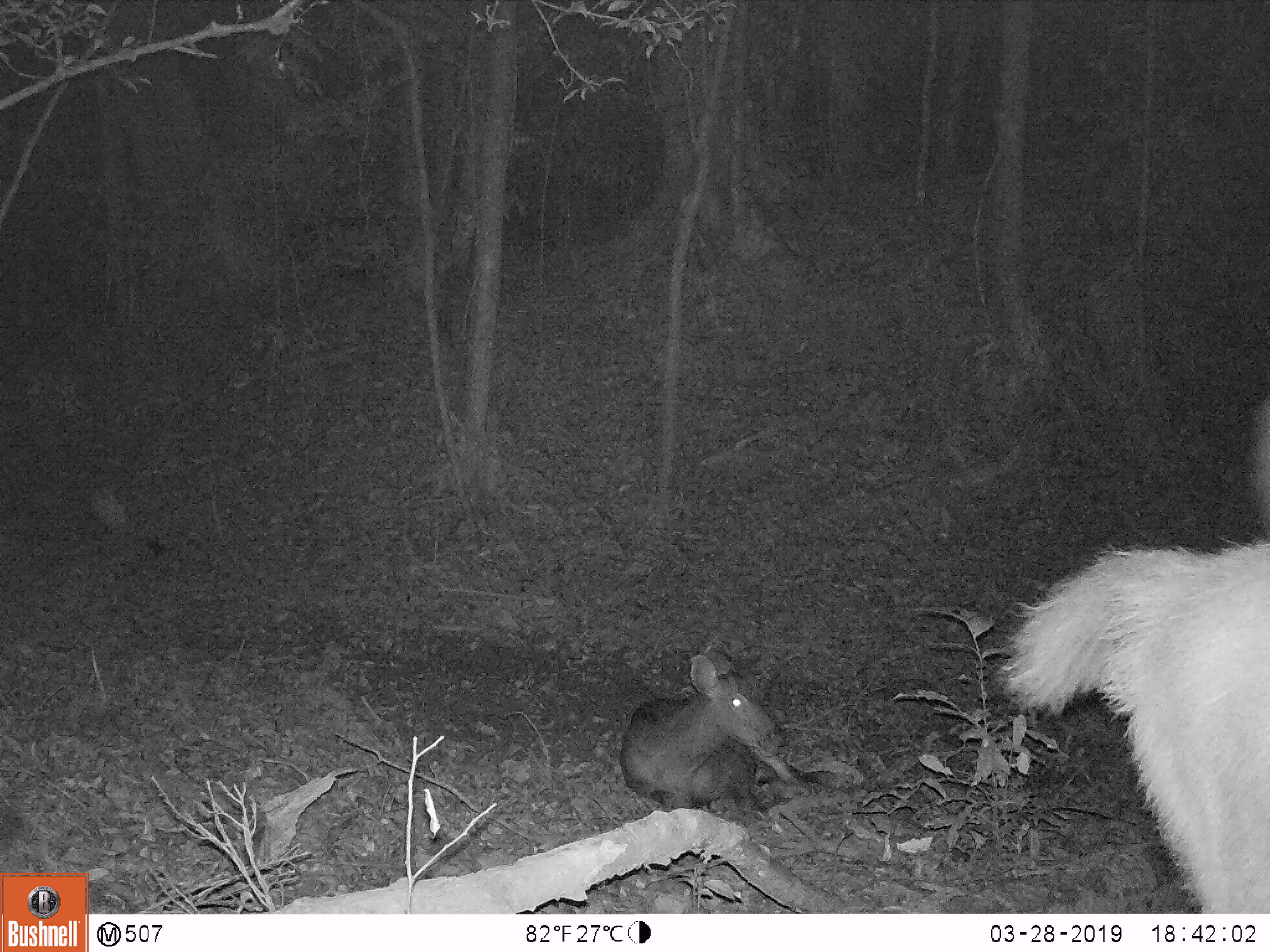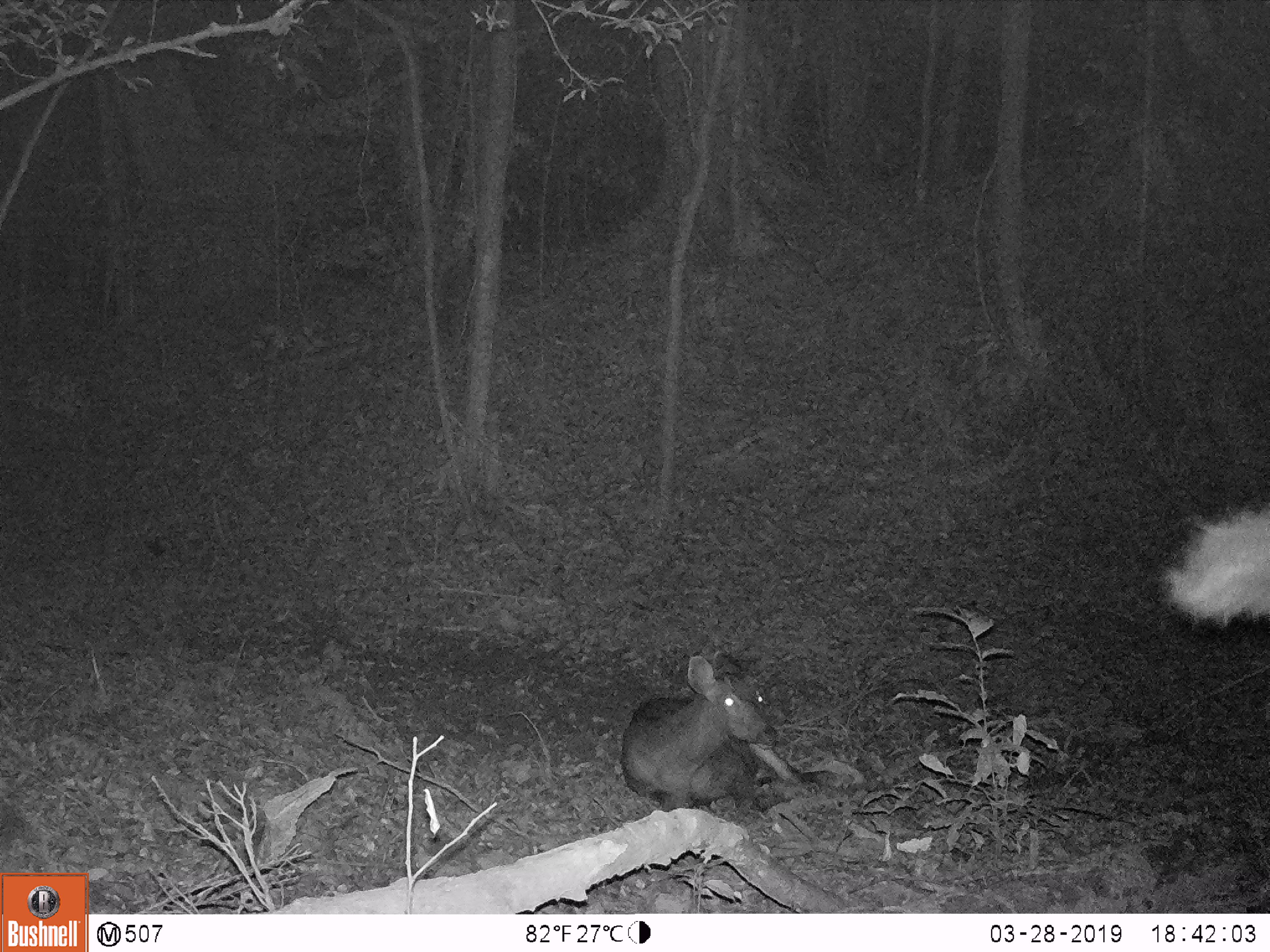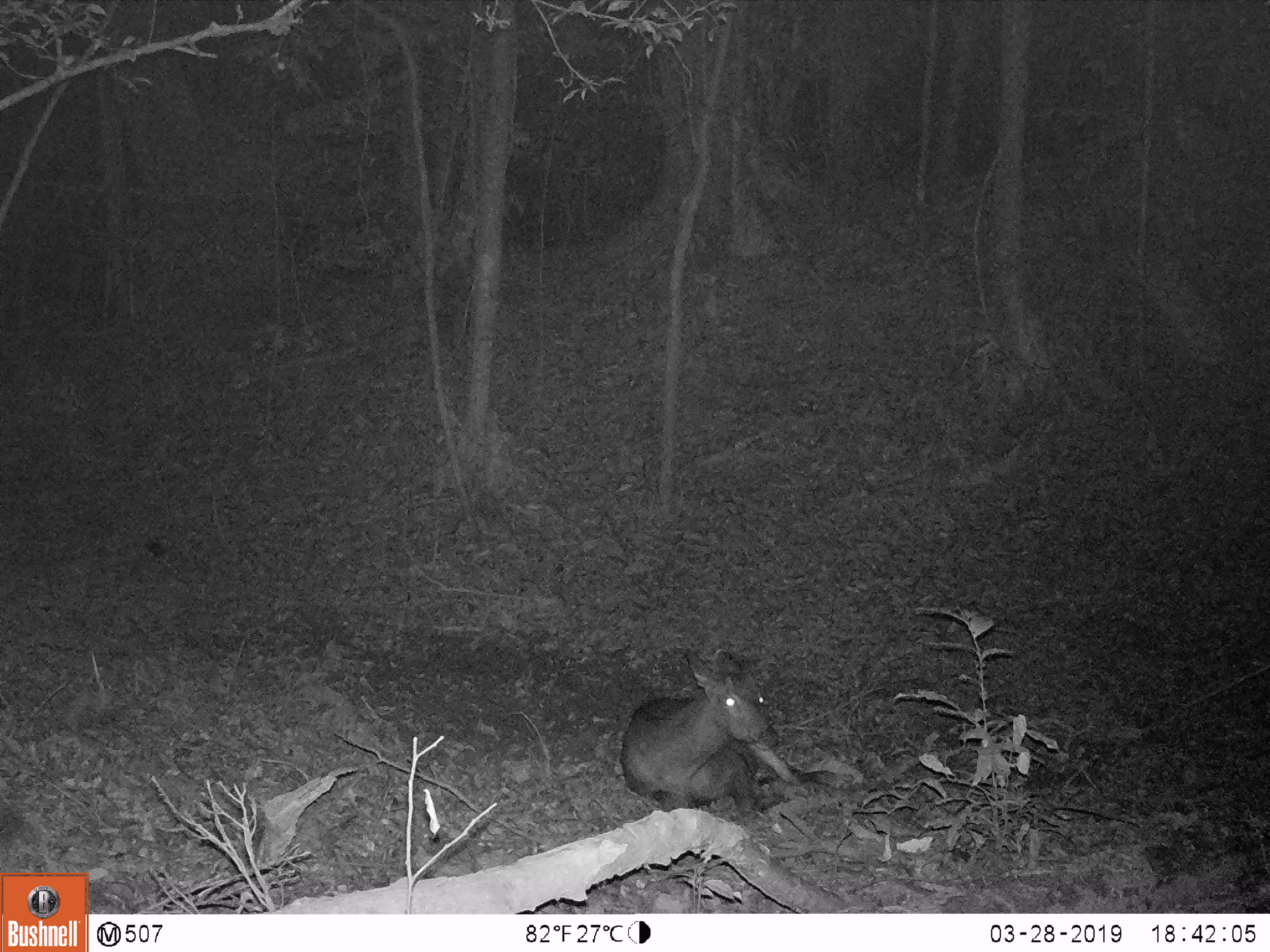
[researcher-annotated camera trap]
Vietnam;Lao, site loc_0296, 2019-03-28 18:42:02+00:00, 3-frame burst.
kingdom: Animalia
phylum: Chordata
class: Mammalia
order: Artiodactyla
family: Cervidae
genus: Rusa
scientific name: Rusa unicolor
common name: sambar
Sambar (Rusa unicolor). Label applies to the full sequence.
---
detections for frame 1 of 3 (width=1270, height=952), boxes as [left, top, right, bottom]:
sambar: [995, 389, 1270, 913]; [616, 641, 811, 816]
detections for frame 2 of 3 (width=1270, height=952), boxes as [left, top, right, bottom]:
sambar: [618, 648, 808, 813]; [1153, 496, 1270, 632]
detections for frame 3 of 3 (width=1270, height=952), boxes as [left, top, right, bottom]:
sambar: [619, 648, 809, 815]